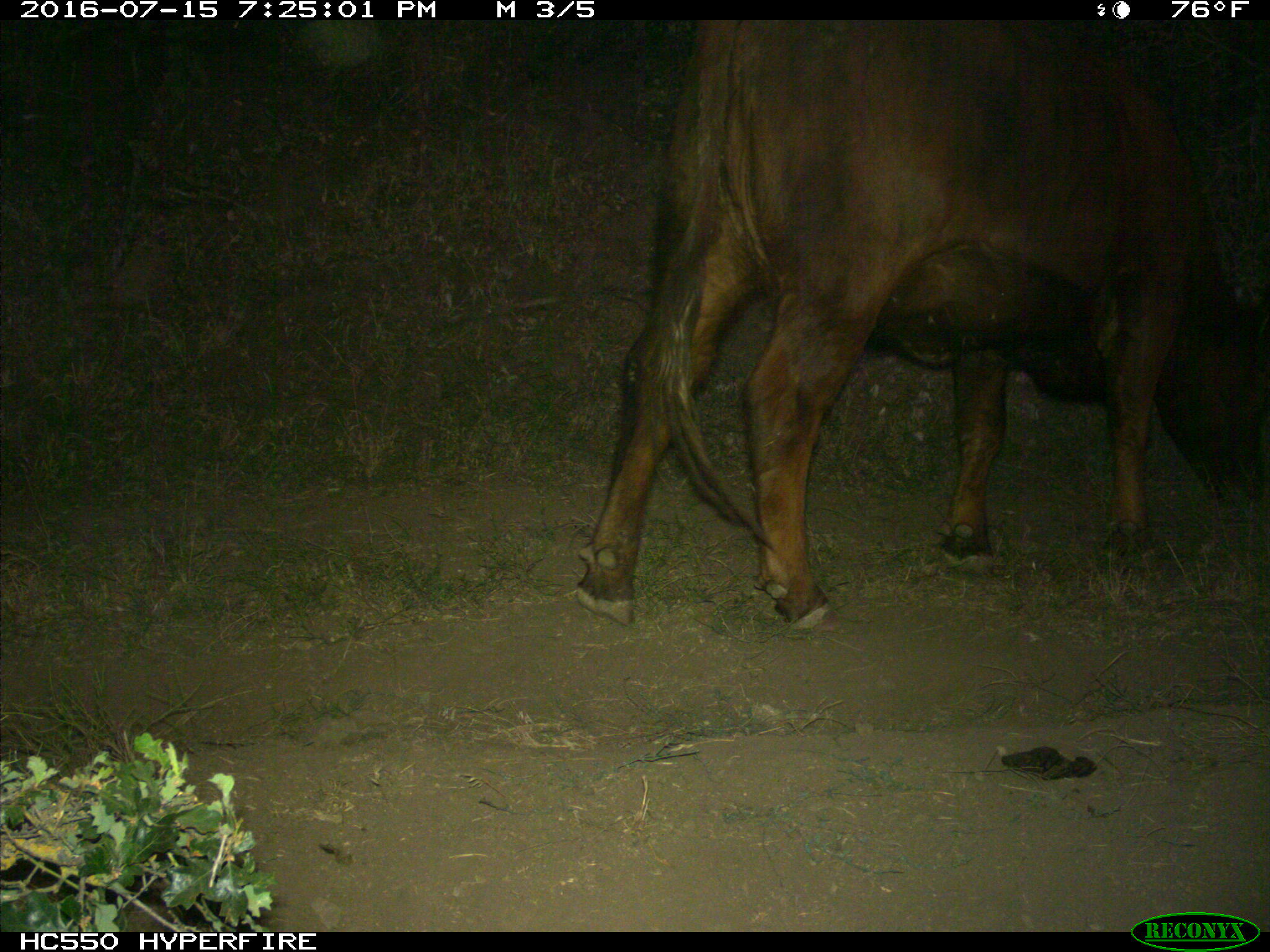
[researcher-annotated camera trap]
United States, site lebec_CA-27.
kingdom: Animalia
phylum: Chordata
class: Mammalia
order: Artiodactyla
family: Bovidae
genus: Bos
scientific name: Bos taurus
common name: domestic cow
Bos taurus (domestic cow).